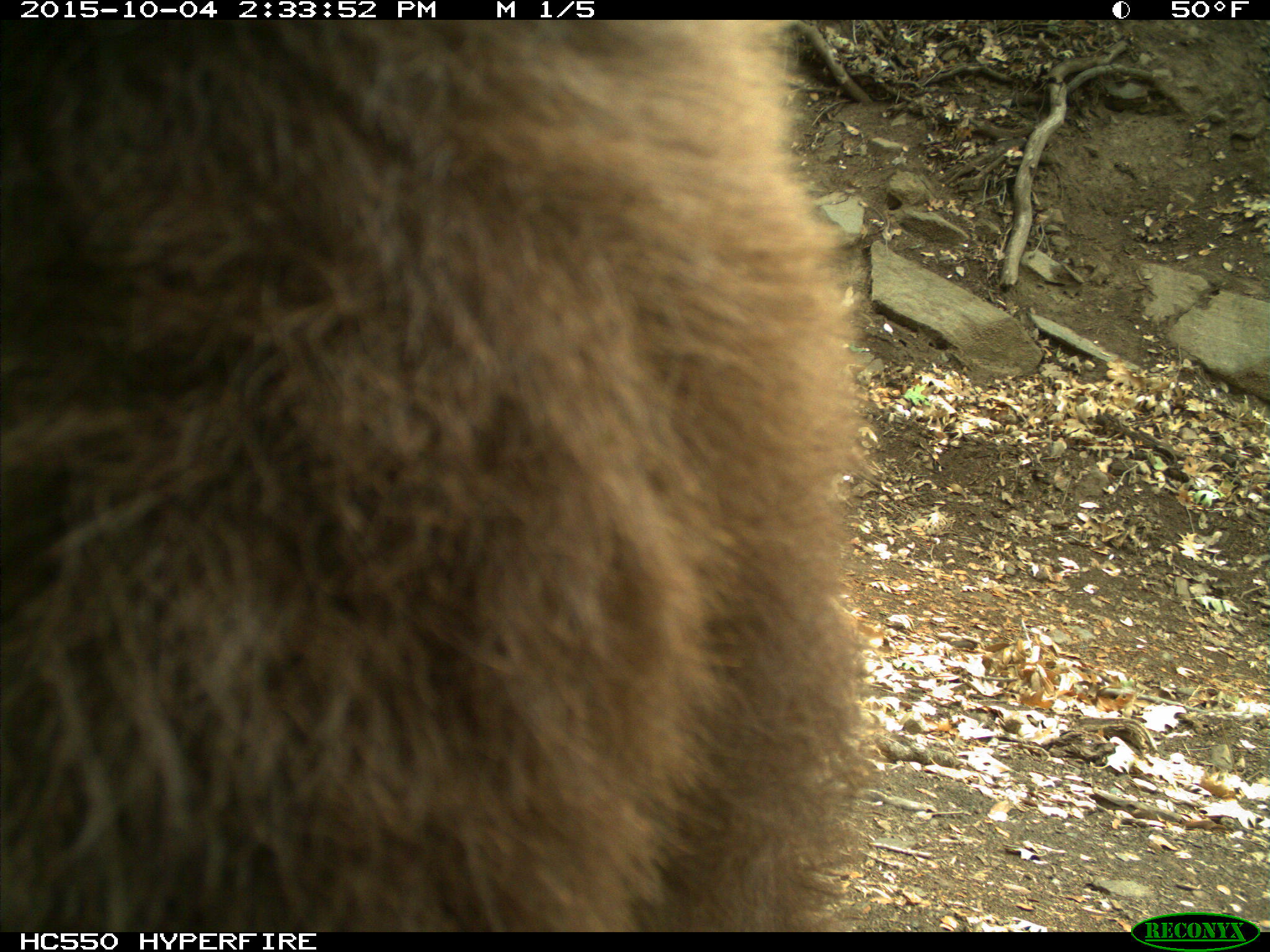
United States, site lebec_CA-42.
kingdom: Animalia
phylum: Chordata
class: Mammalia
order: Carnivora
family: Ursidae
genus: Ursus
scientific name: Ursus americanus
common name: american black bear